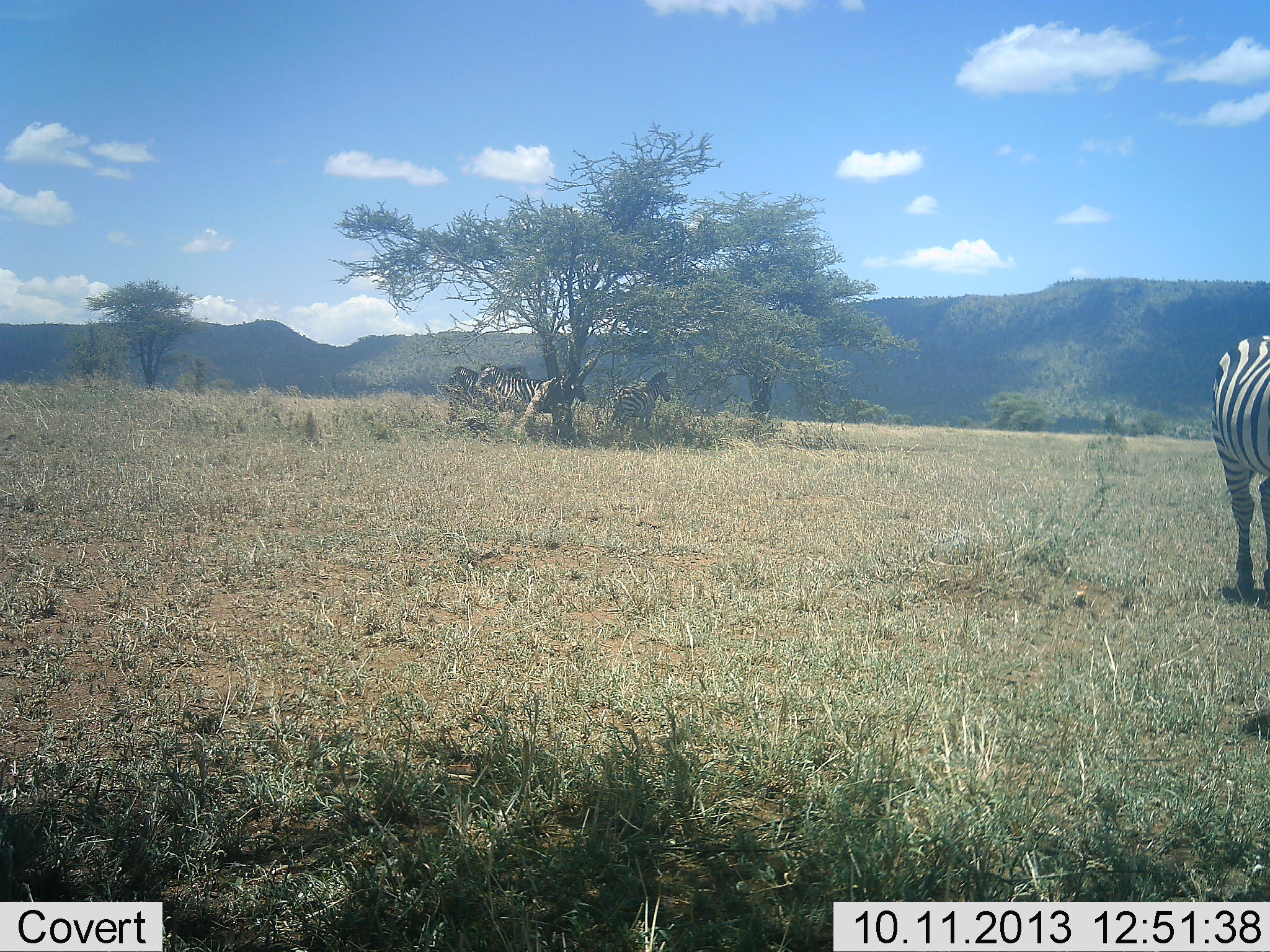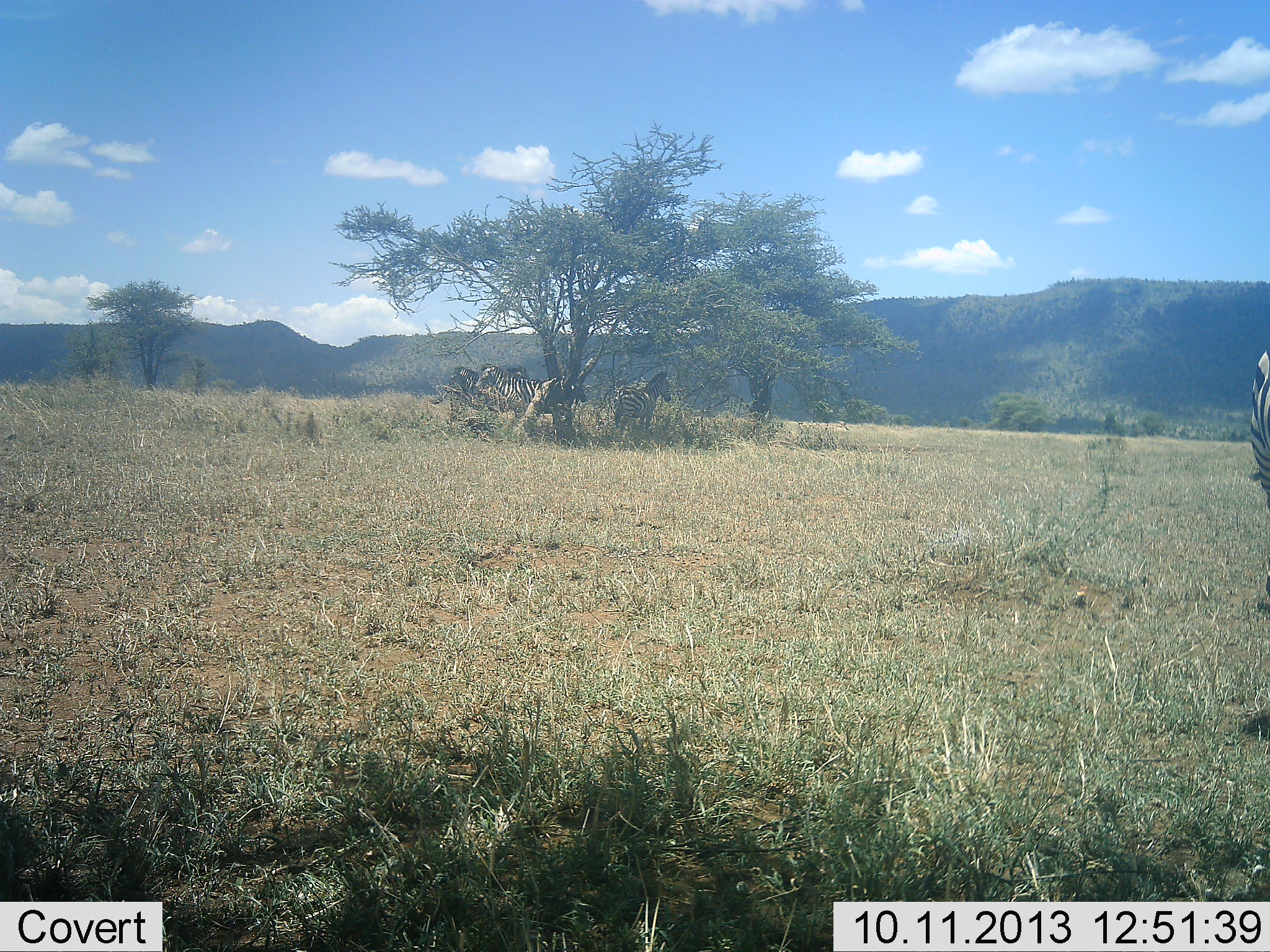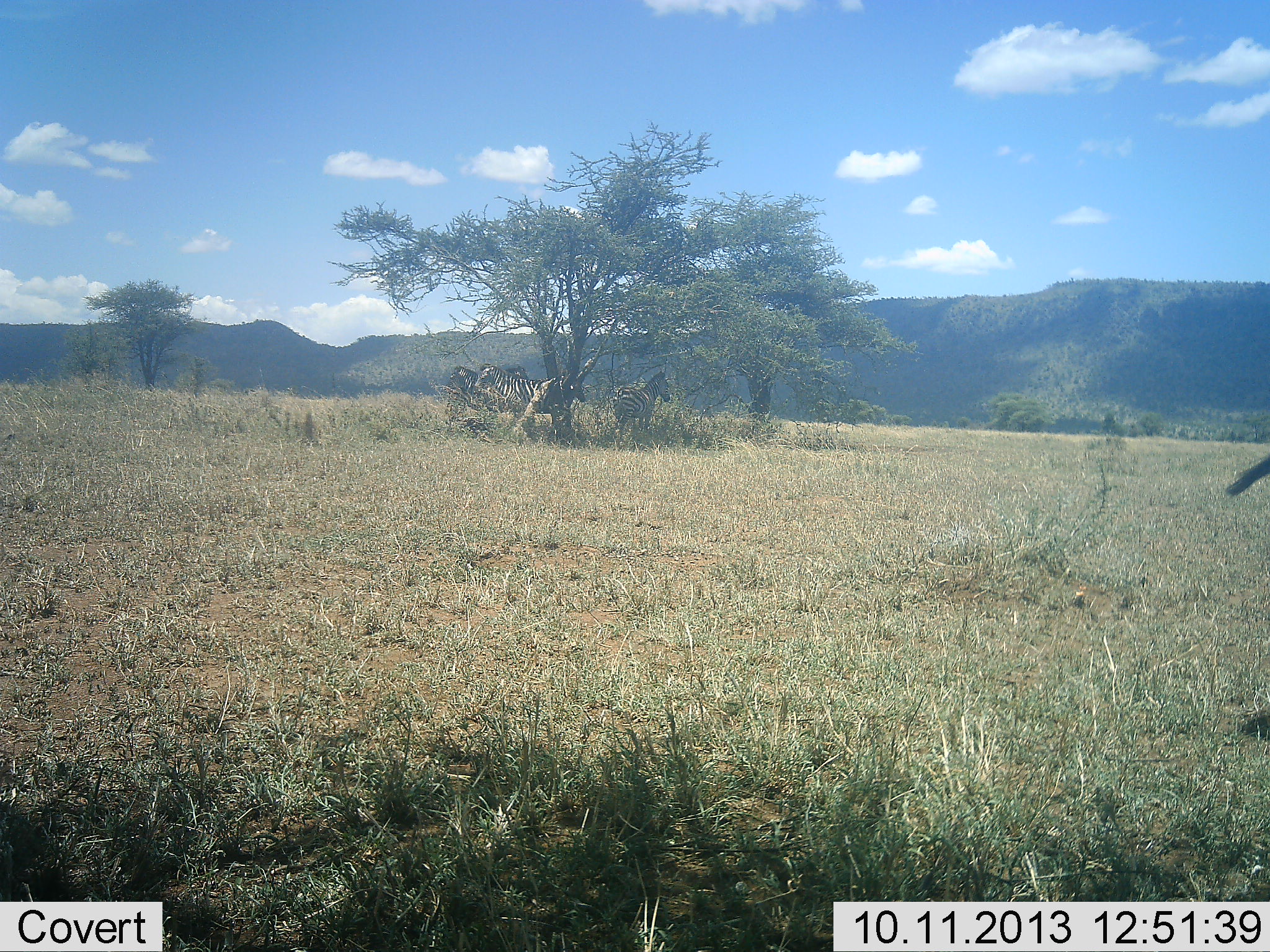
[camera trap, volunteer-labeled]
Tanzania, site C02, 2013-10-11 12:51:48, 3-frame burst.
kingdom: Animalia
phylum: Chordata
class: Mammalia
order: Perissodactyla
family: Equidae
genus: Equus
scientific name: Equus quagga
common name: plains zebra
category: zebra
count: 4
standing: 79%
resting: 18%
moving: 51%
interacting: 5%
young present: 0%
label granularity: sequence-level